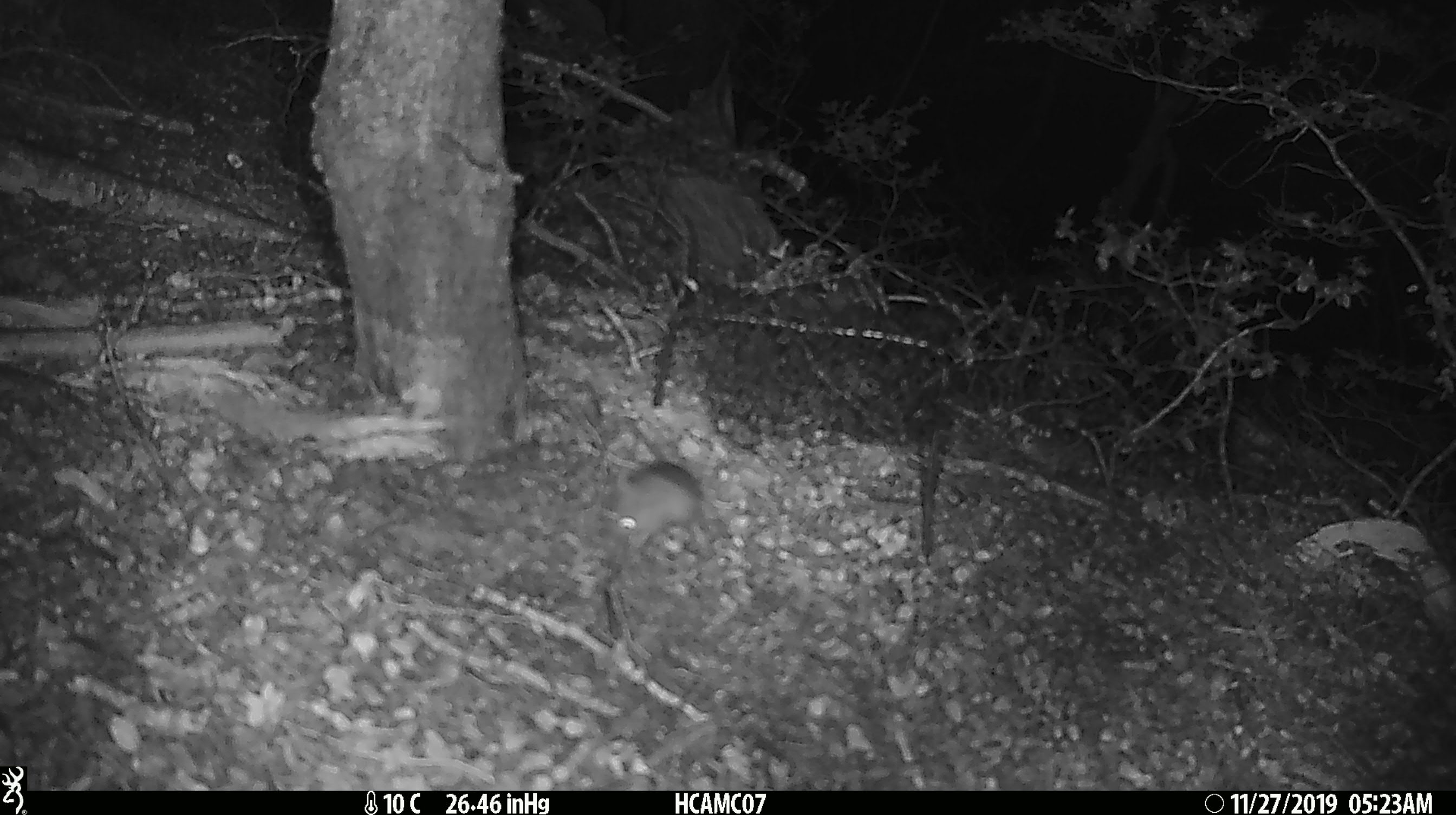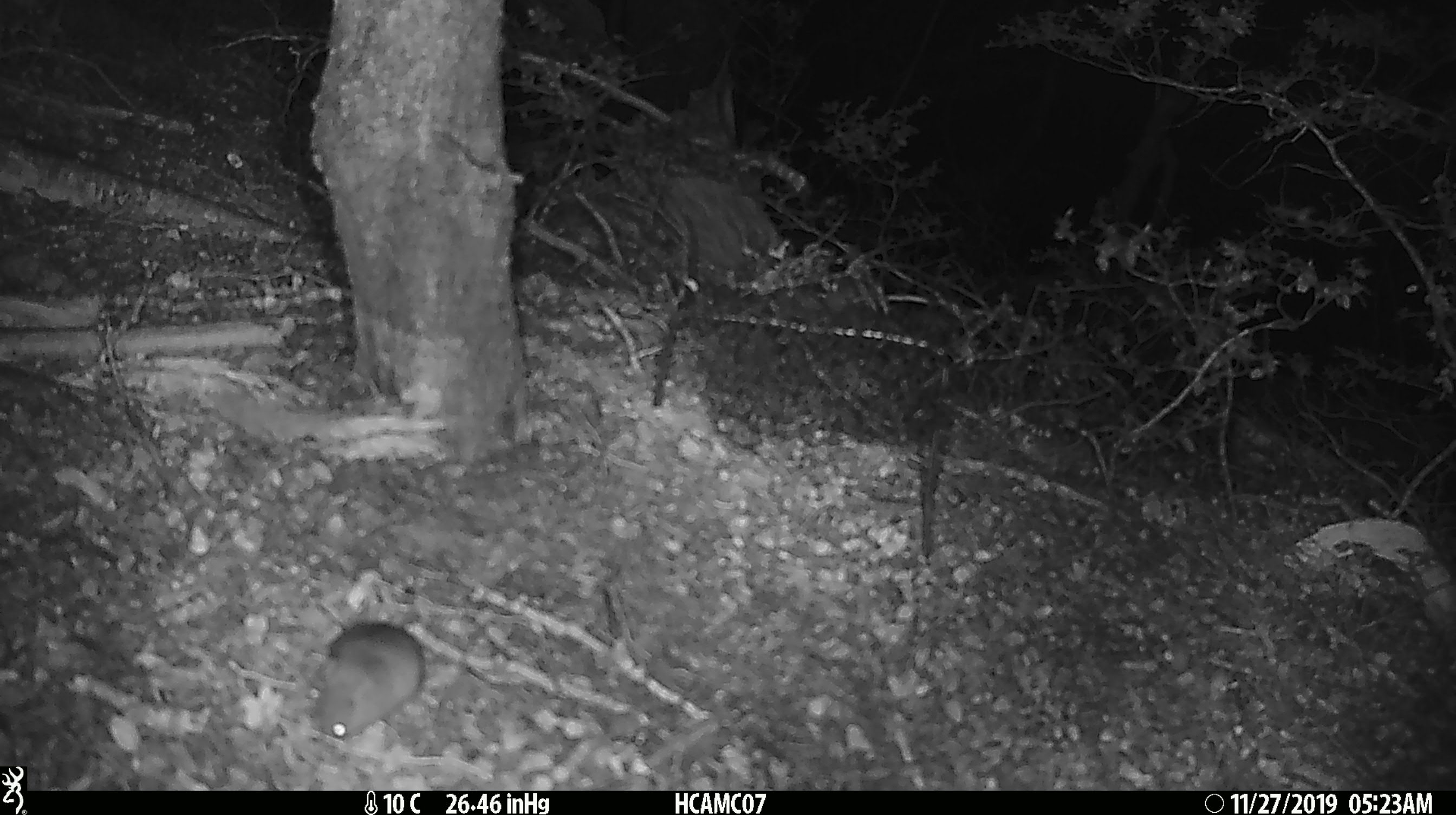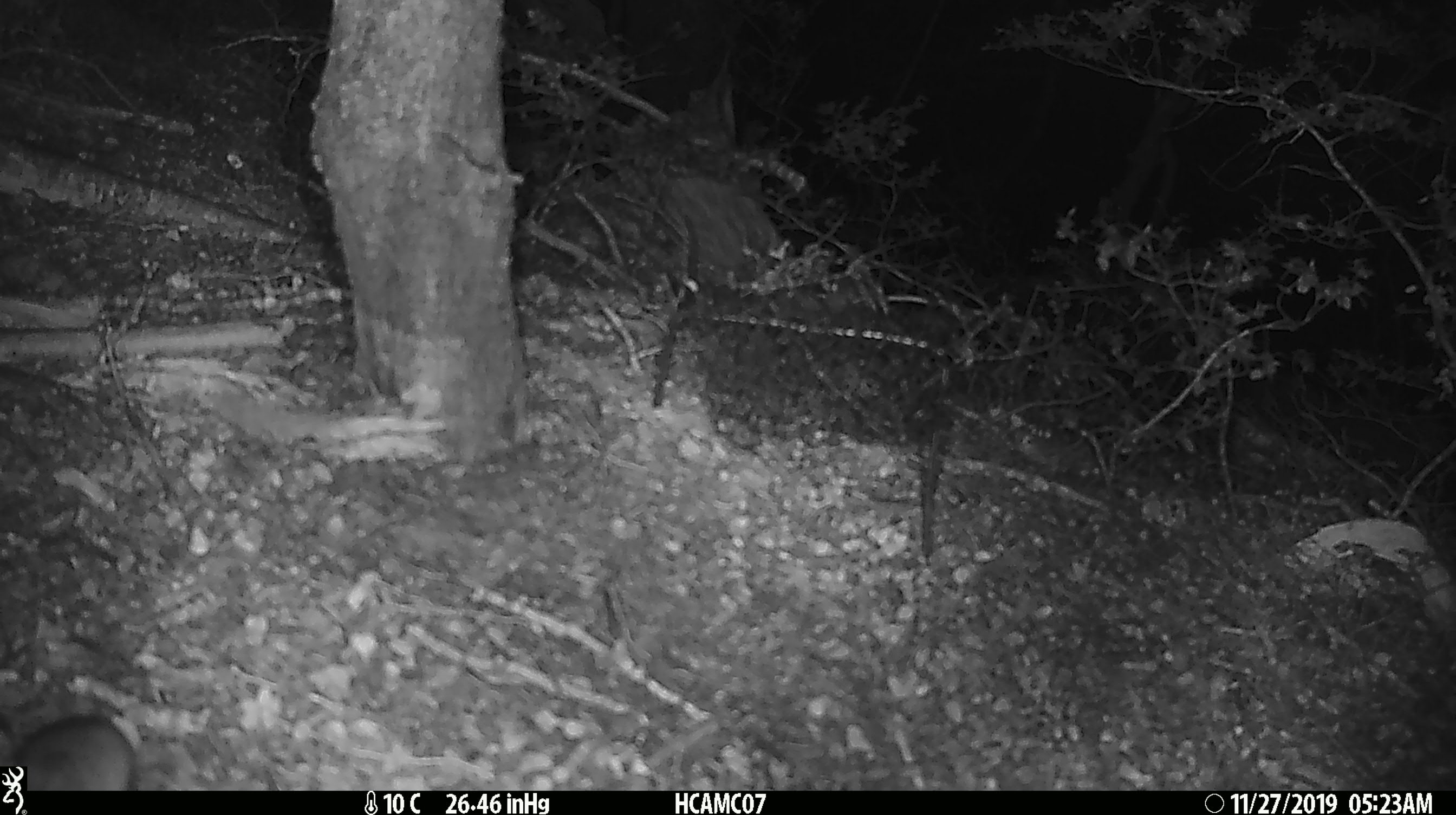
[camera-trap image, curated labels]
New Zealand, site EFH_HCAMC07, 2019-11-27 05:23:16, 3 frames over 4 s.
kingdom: Animalia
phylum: Chordata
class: Mammalia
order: Rodentia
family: Muridae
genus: Mus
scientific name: Mus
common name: mouse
Mouse (Mus).